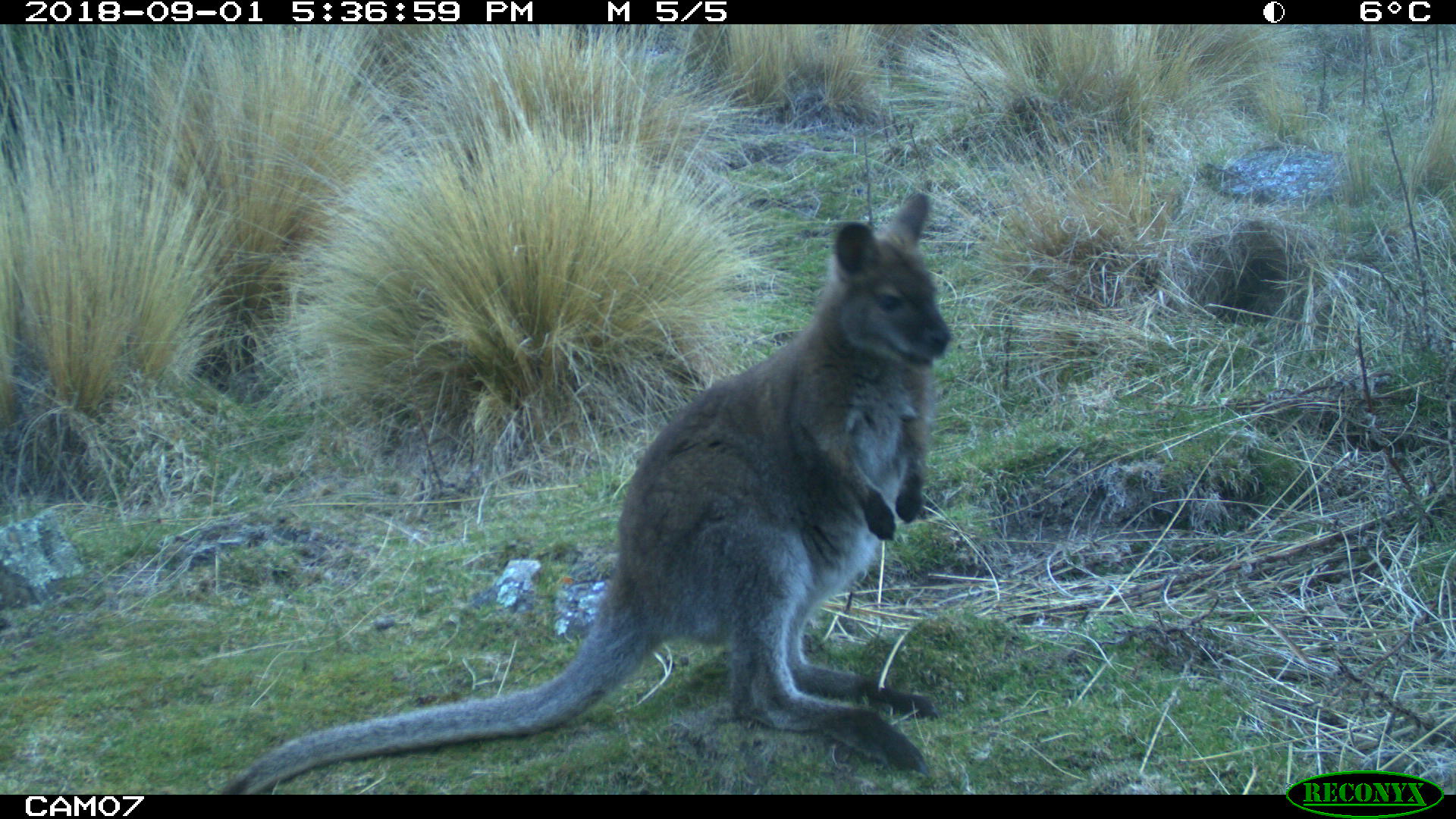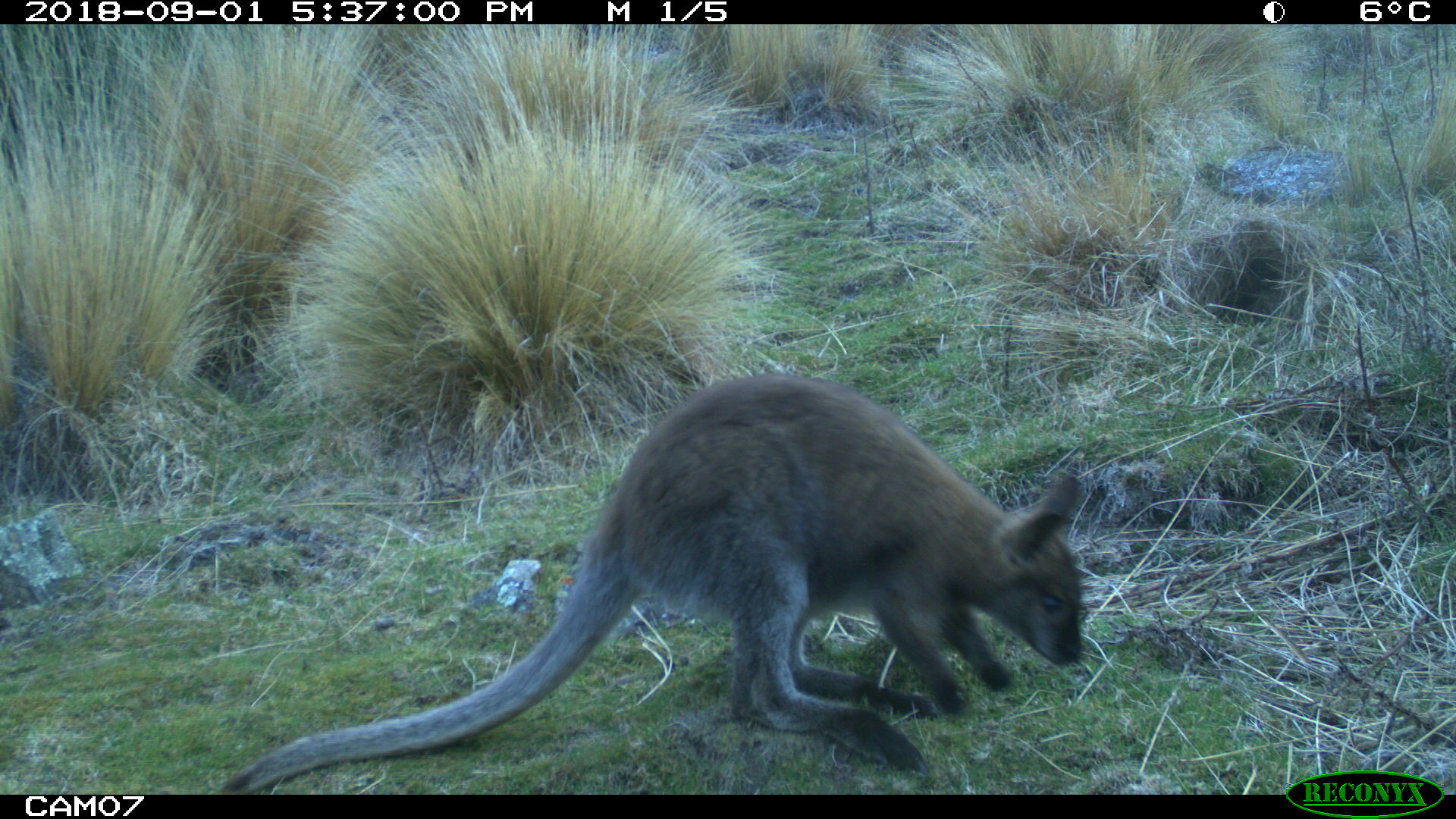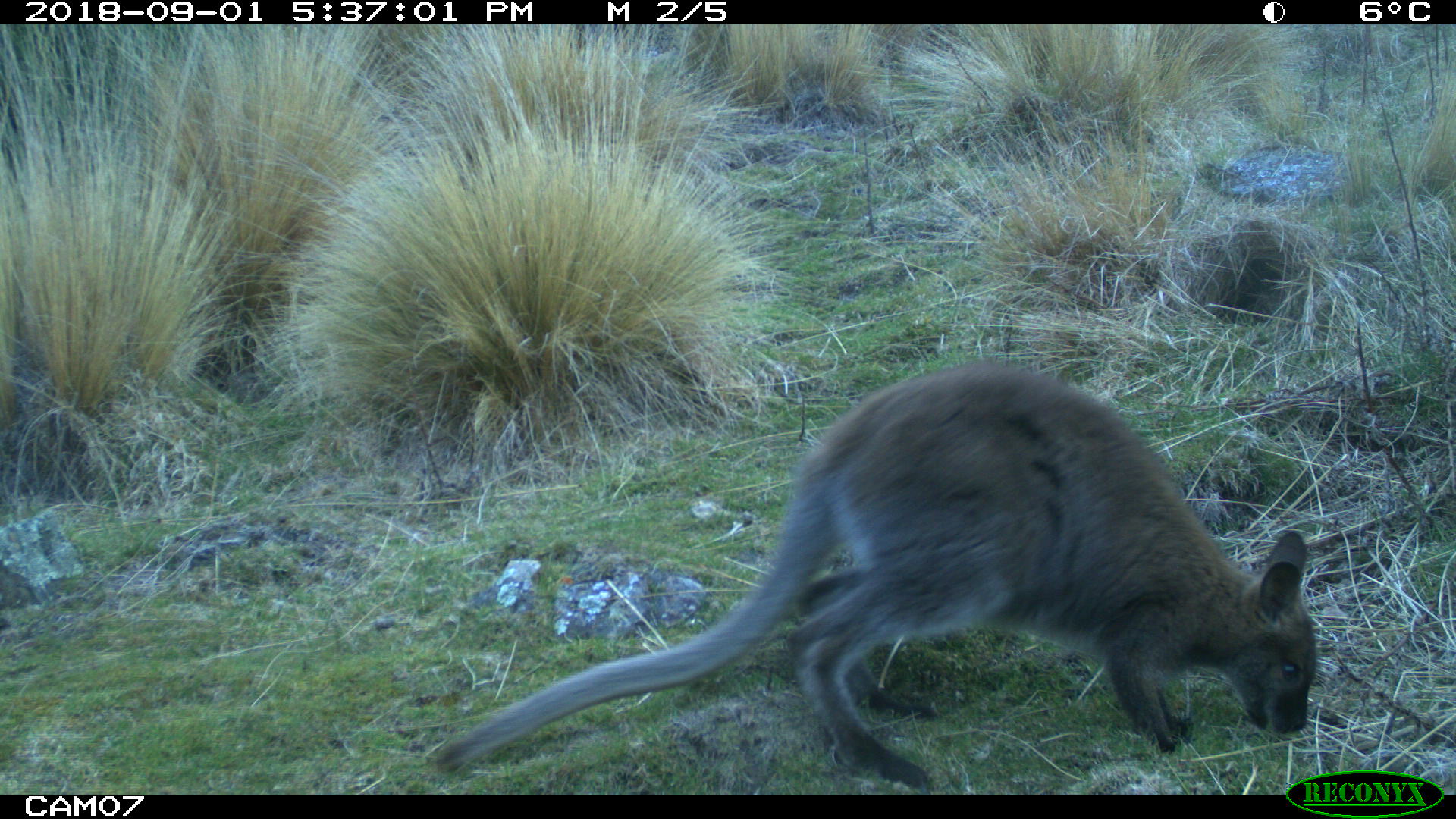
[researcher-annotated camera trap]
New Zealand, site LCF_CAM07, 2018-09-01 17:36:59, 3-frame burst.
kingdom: Animalia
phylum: Chordata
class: Mammalia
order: Diprotodontia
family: Macropodidae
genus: Notamacropus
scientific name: Notamacropus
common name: wallaby